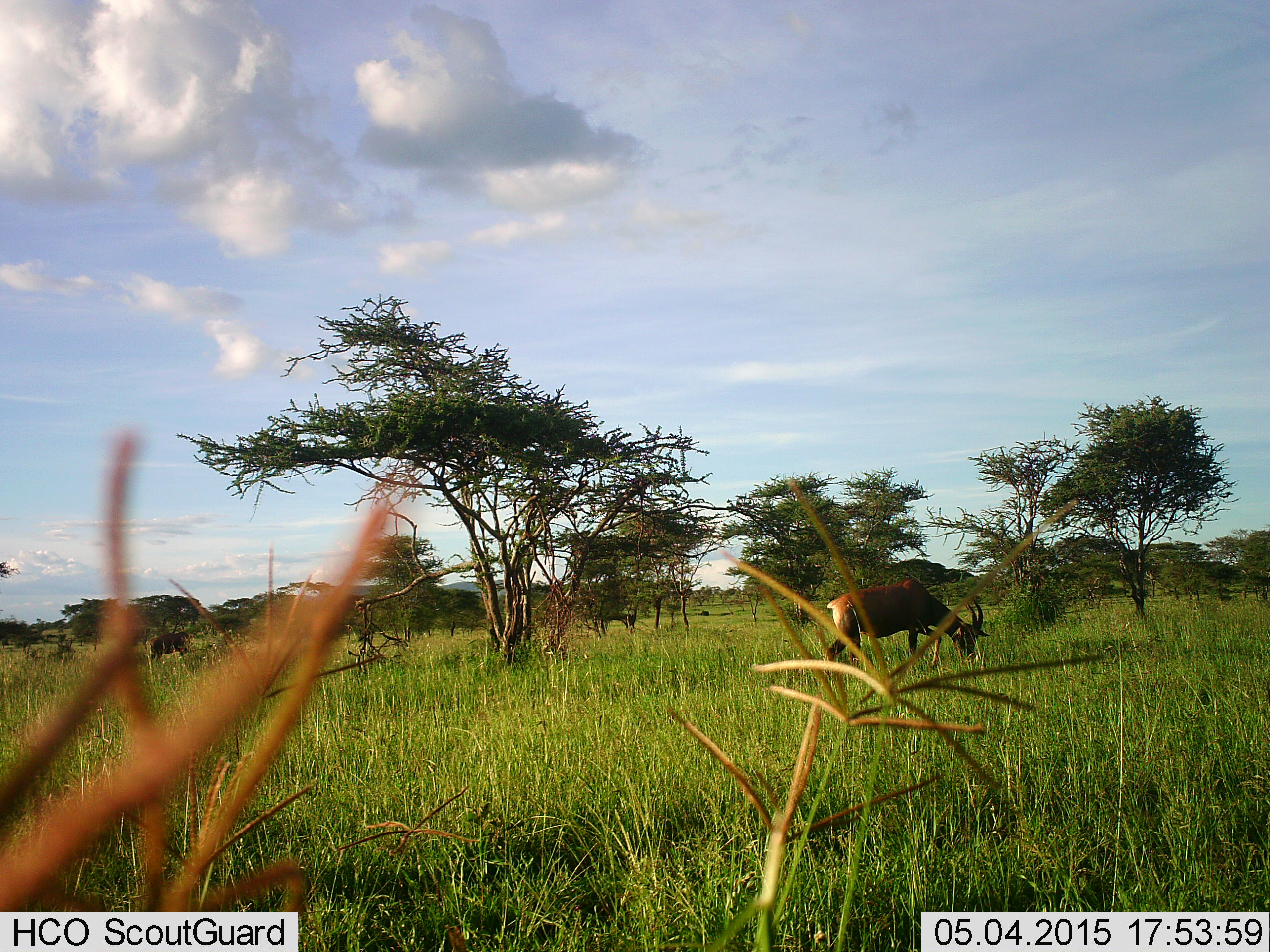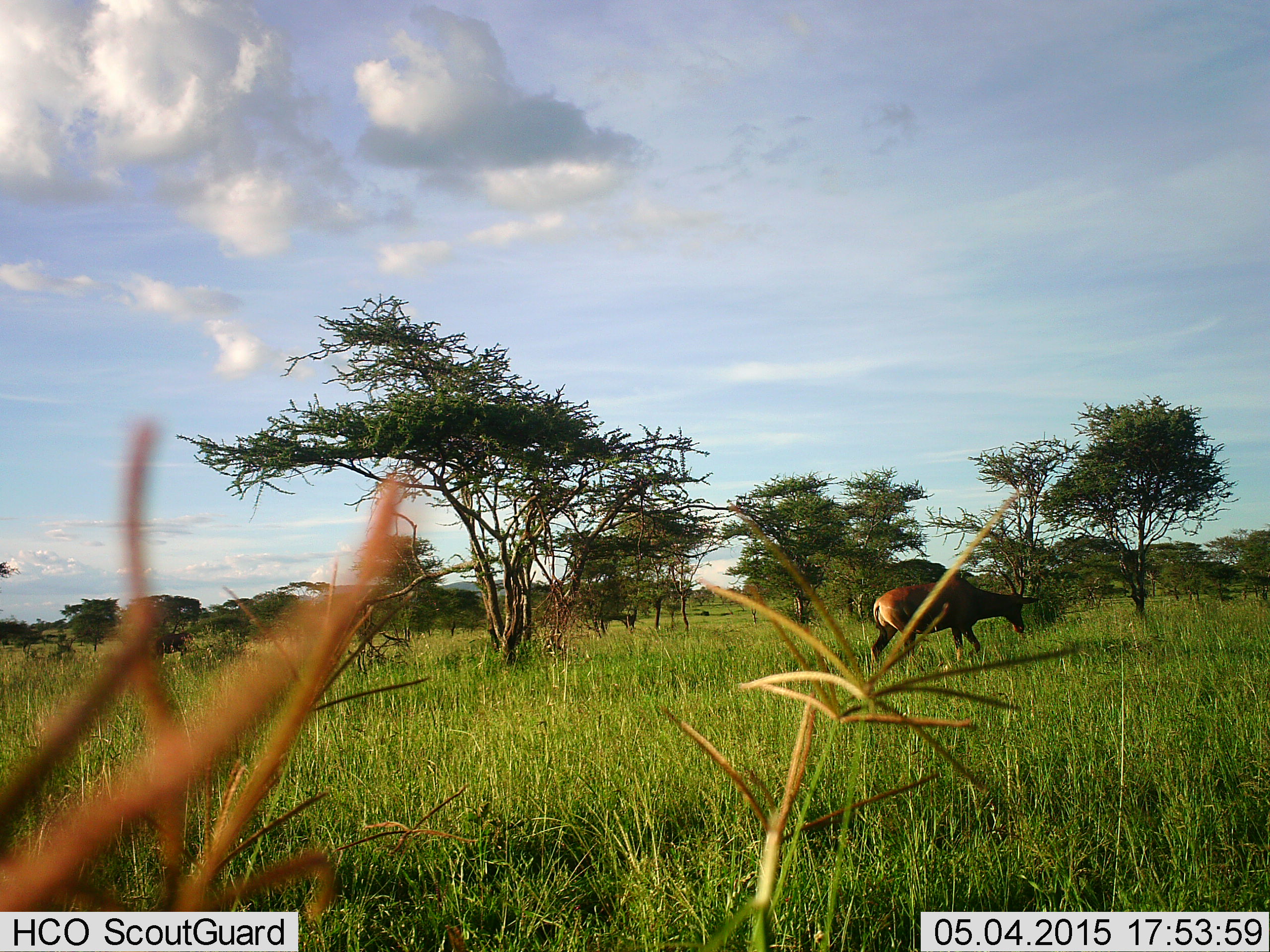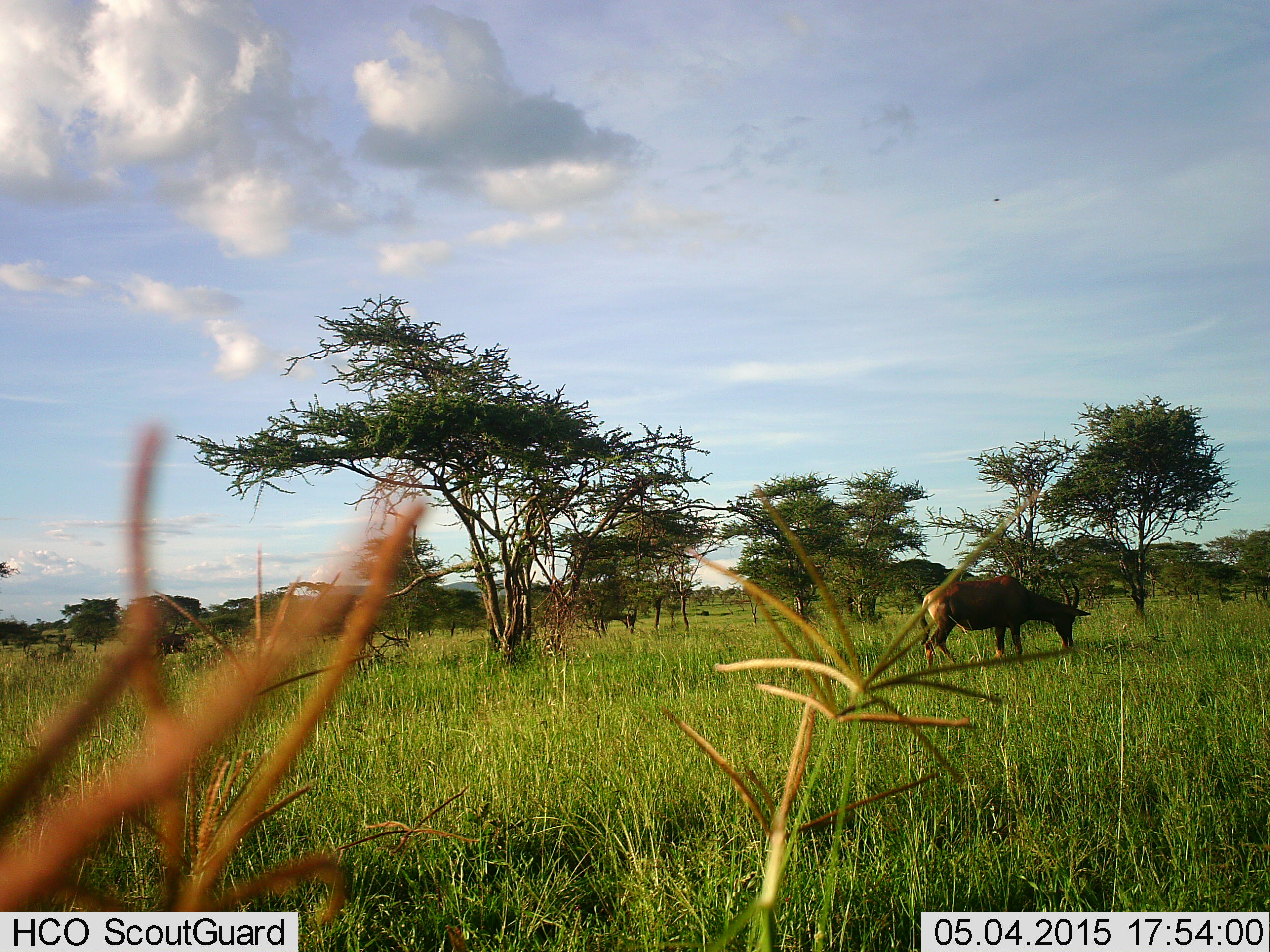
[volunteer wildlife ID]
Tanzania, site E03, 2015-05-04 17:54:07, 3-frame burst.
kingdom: Animalia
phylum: Chordata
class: Mammalia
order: Artiodactyla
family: Bovidae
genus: Damaliscus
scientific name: Damaliscus lunatus jimela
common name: topi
Topi (Damaliscus lunatus jimela), count 1. Behavior (volunteer vote fractions): standing 30%, resting 0%, moving 80%, interacting 0%. Young present (vote fraction): 0%. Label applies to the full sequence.